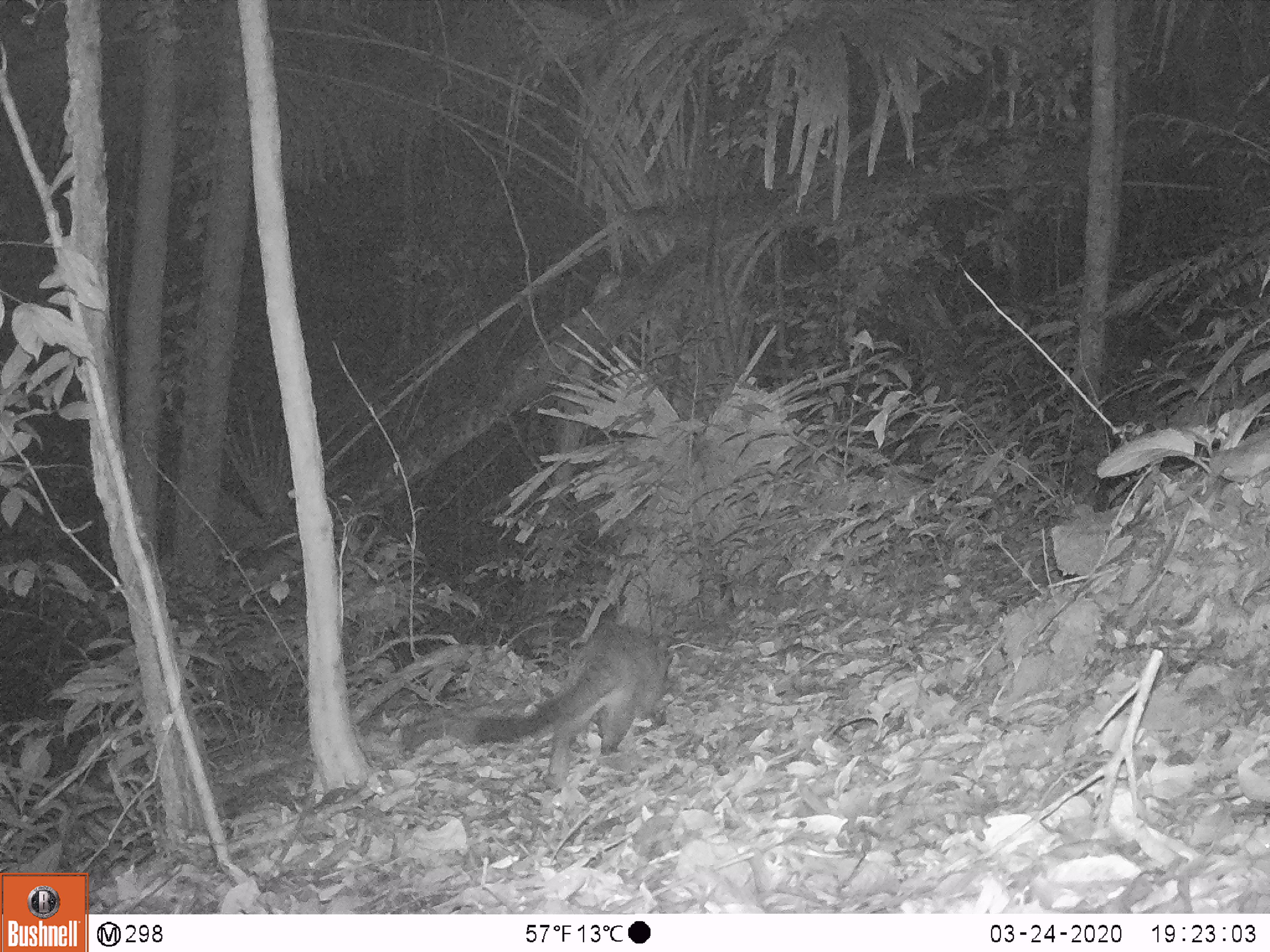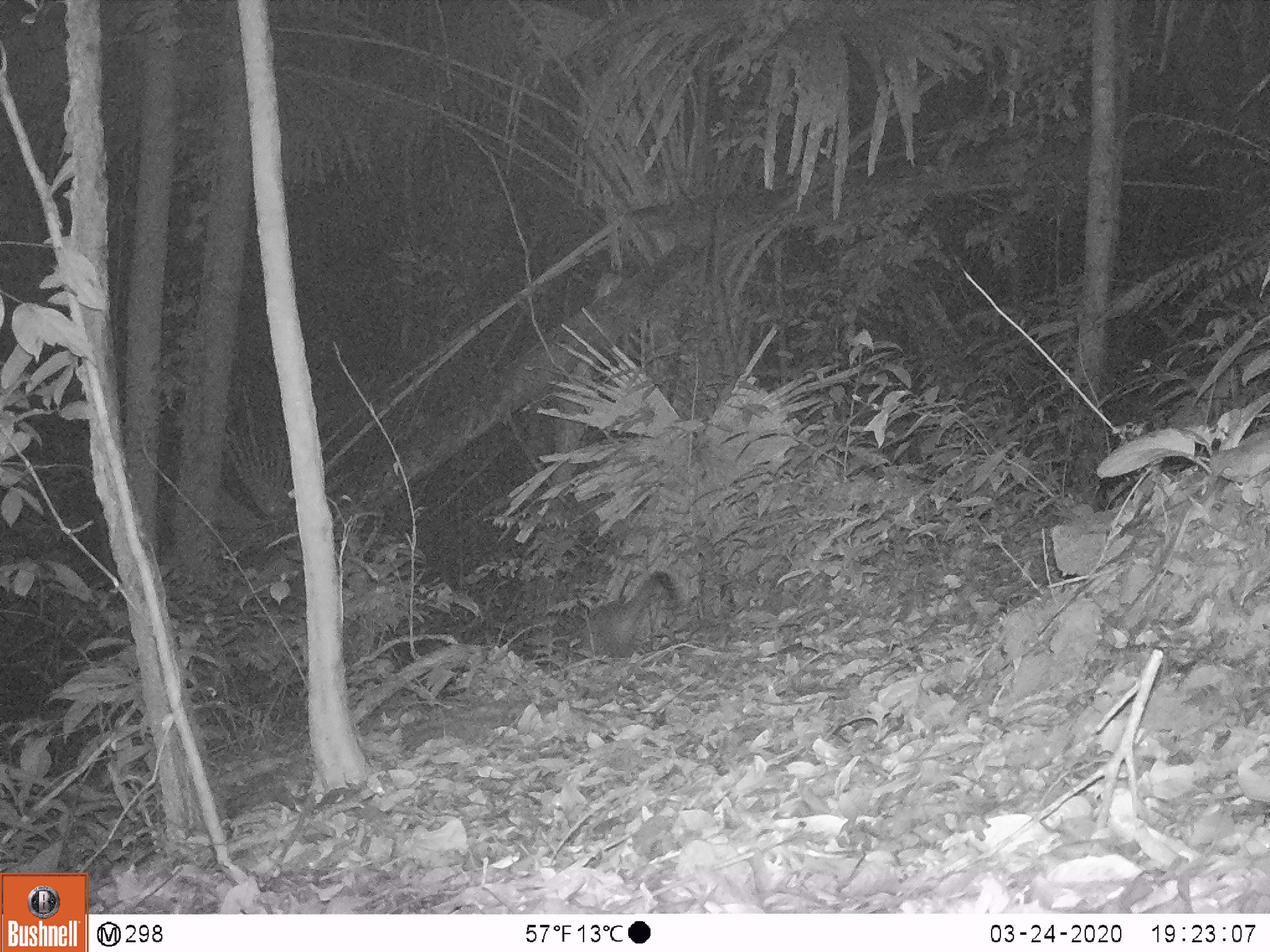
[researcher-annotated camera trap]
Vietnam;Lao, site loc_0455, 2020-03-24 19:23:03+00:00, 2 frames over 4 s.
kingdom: Animalia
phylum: Chordata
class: Mammalia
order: Carnivora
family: Viverridae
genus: Paguma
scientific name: Paguma larvata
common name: masked palm civet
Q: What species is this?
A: Masked palm civet (Paguma larvata).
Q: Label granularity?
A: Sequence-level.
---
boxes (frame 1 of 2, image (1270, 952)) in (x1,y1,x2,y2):
masked palm civet: (448,627,669,788)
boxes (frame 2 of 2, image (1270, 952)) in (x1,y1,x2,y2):
masked palm civet: (582,569,681,656)